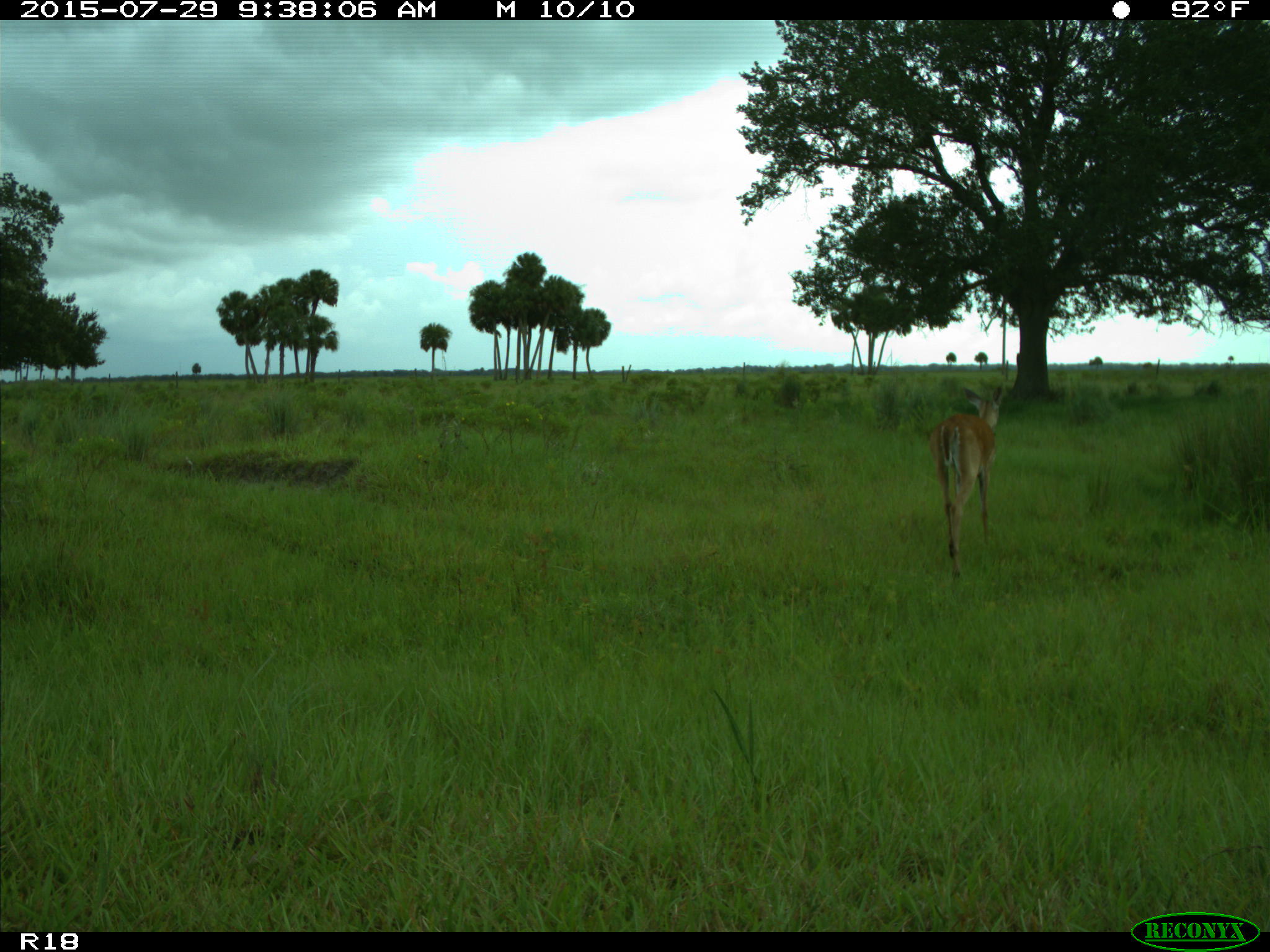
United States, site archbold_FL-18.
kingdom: Animalia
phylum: Chordata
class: Mammalia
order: Artiodactyla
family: Cervidae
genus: Odocoileus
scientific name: Odocoileus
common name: deer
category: unidentified deer